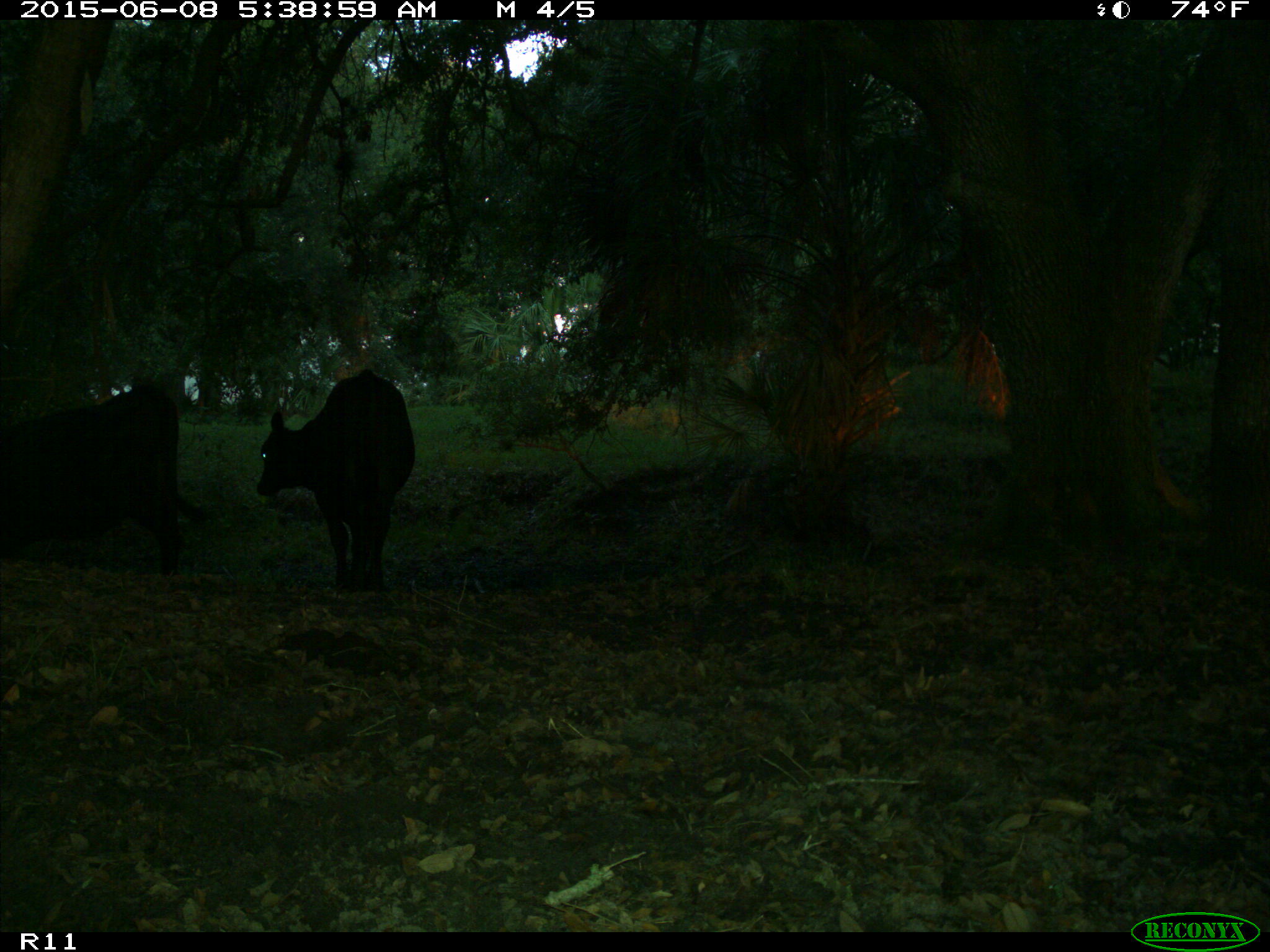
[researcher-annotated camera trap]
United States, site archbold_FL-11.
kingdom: Animalia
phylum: Chordata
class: Mammalia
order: Artiodactyla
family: Bovidae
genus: Bos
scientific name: Bos taurus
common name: domestic cow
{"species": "Bos taurus (domestic cow)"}